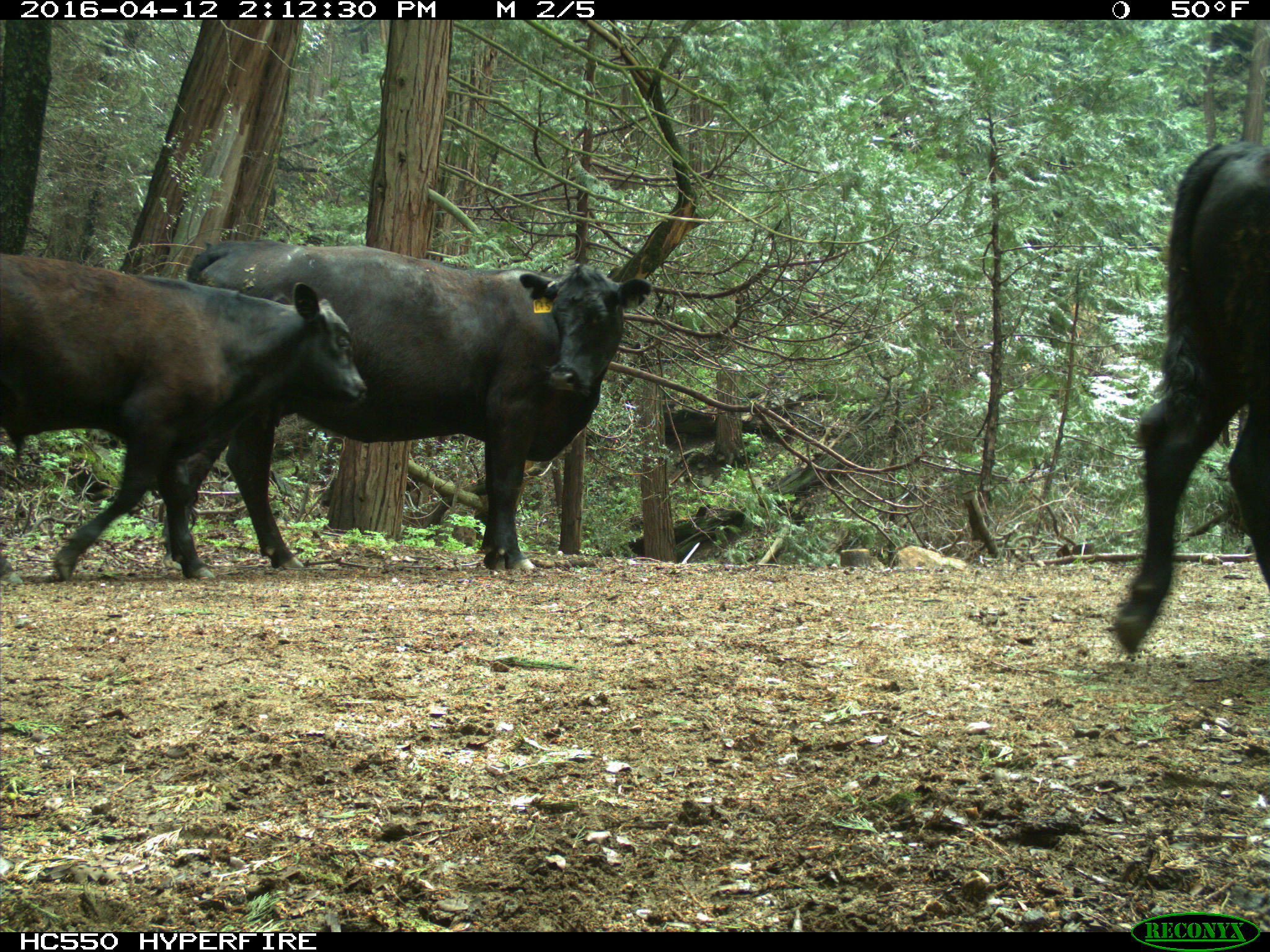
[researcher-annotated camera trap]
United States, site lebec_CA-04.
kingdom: Animalia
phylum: Chordata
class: Mammalia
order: Artiodactyla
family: Bovidae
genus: Bos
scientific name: Bos taurus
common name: domestic cow